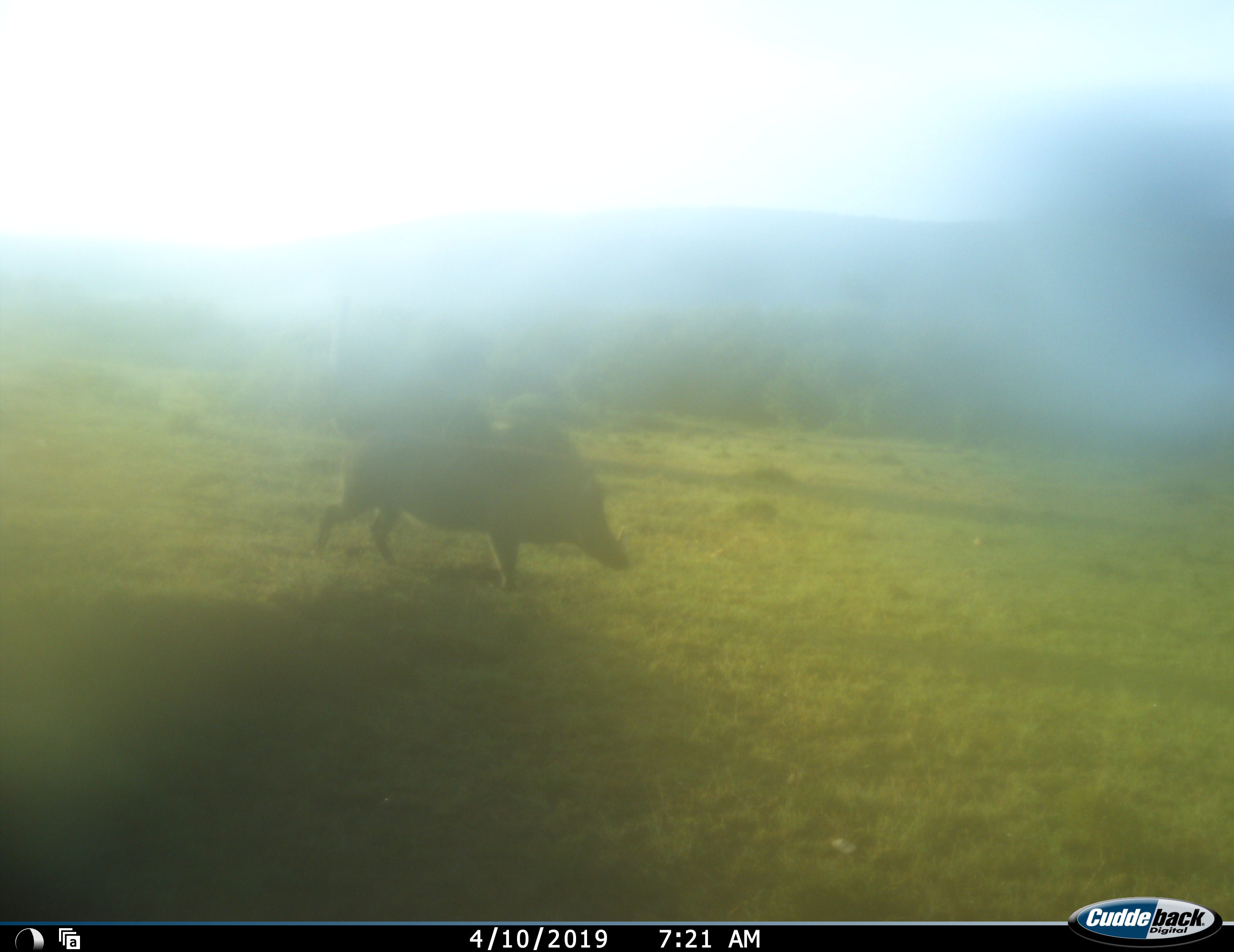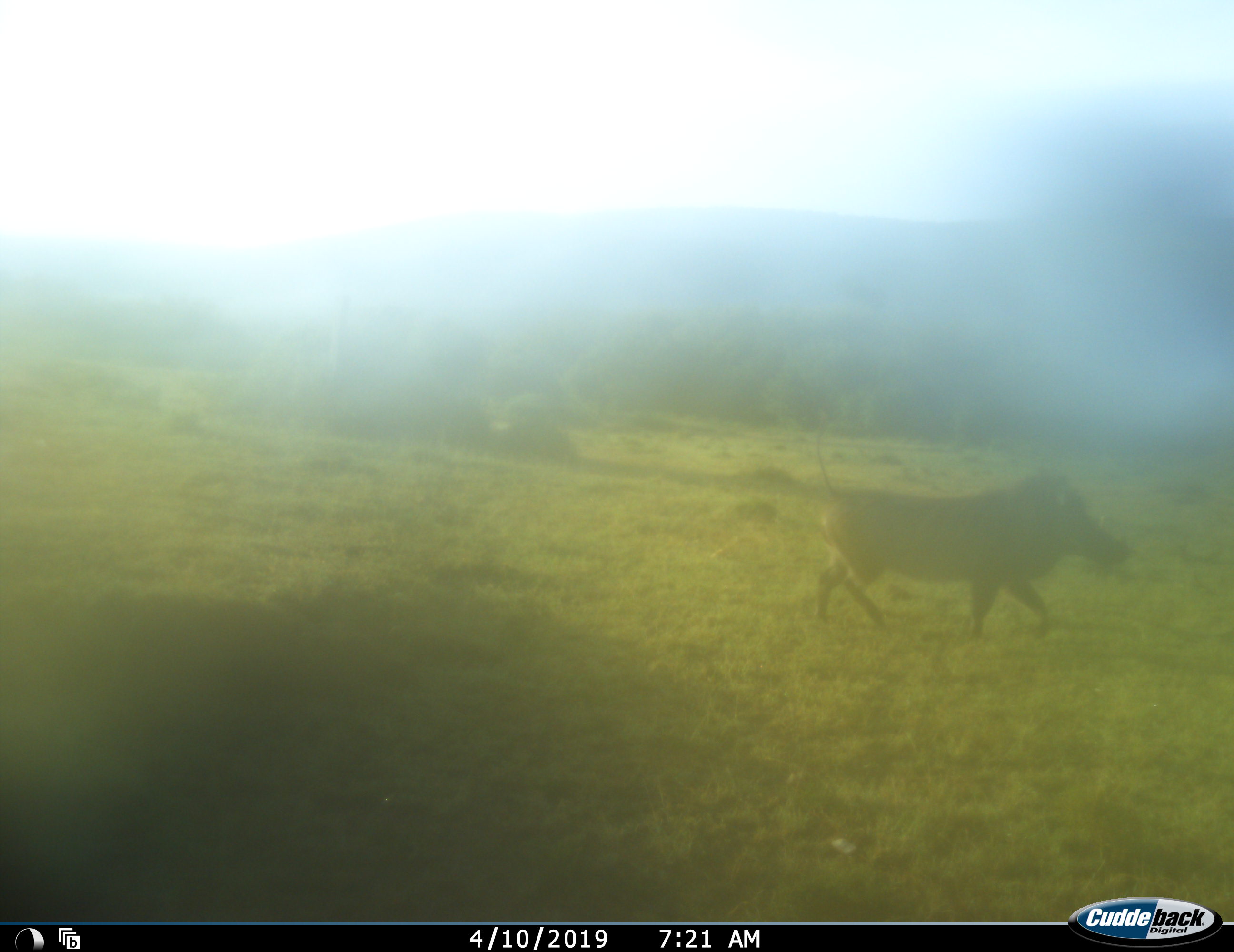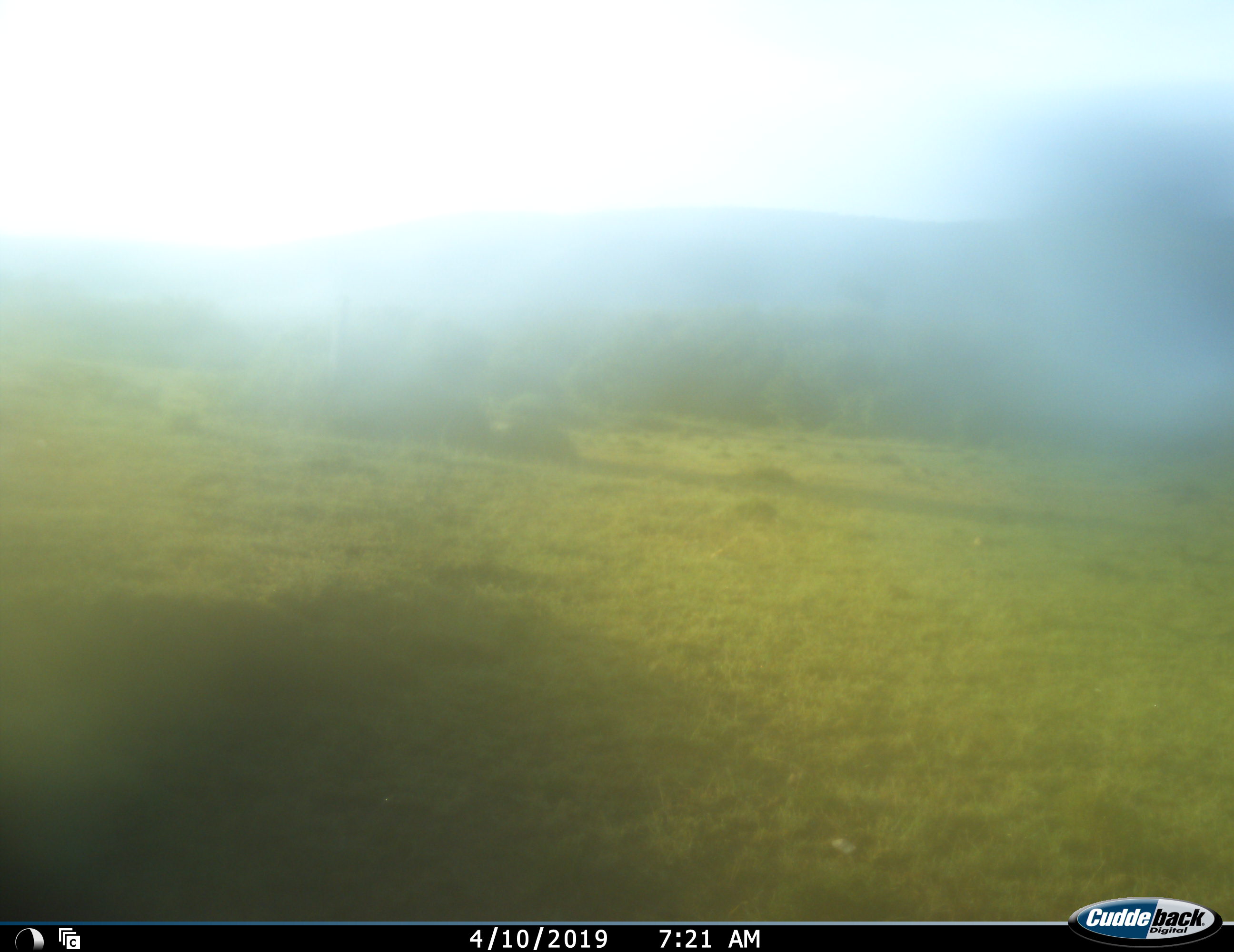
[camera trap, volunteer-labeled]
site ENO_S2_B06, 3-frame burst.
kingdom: Animalia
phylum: Chordata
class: Mammalia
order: Artiodactyla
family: Suidae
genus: Phacochoerus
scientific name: Phacochoerus africanus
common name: warthog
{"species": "warthog (Phacochoerus africanus)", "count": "1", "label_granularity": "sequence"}